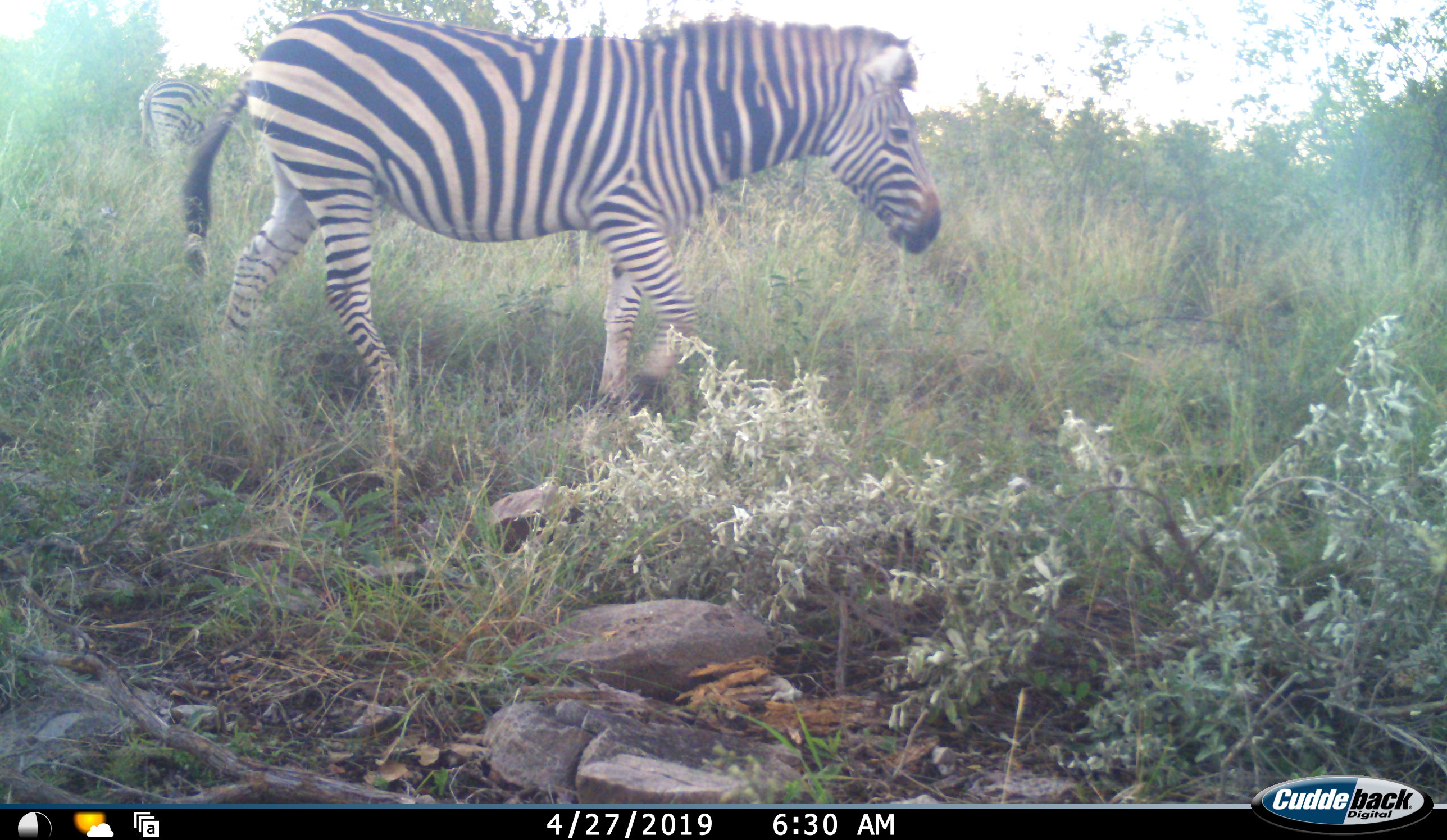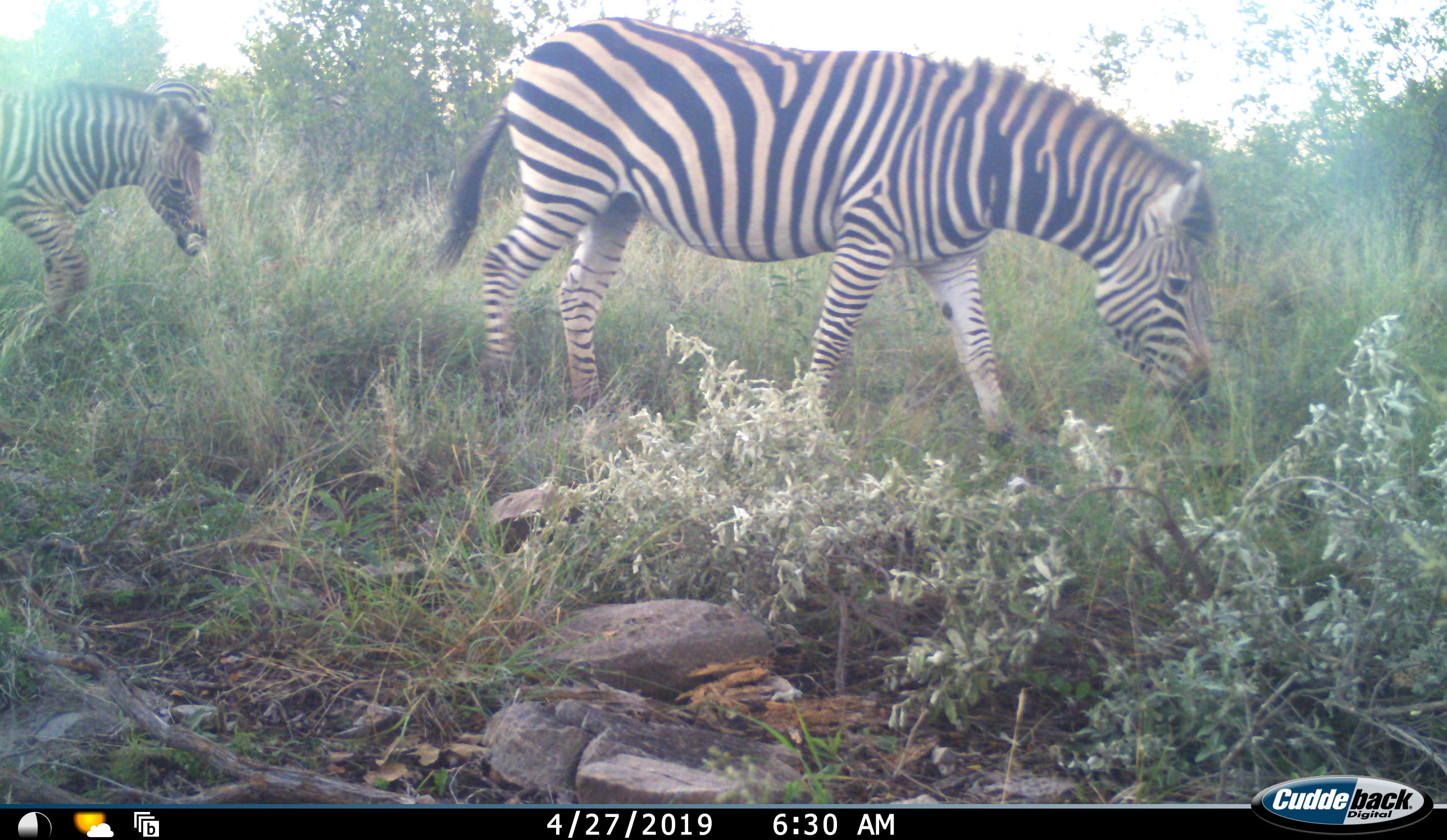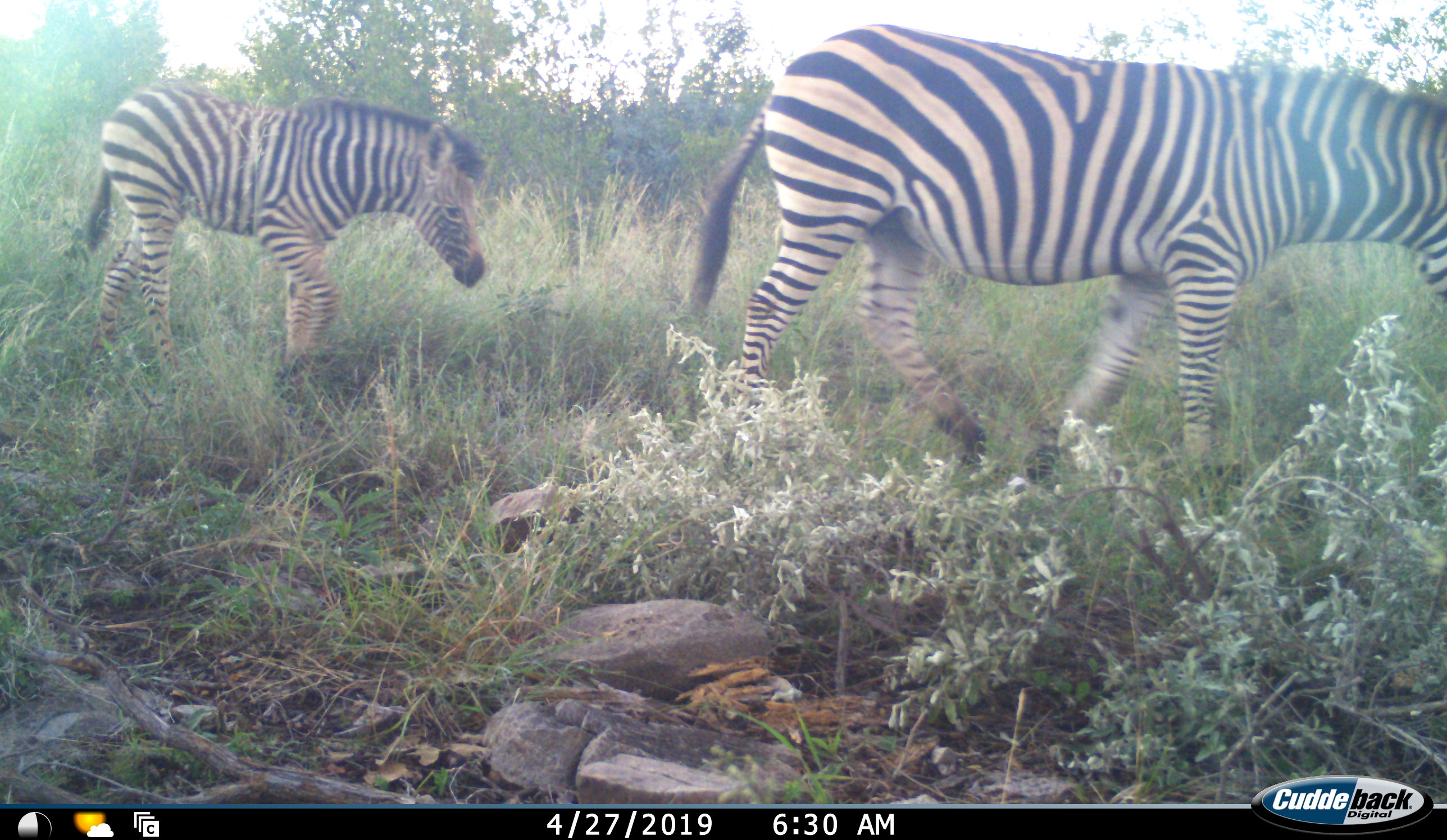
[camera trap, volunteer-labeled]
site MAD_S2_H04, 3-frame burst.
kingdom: Animalia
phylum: Chordata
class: Mammalia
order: Perissodactyla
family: Equidae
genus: Equus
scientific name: Equus quagga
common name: plains zebra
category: zebraplains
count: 2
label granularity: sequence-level